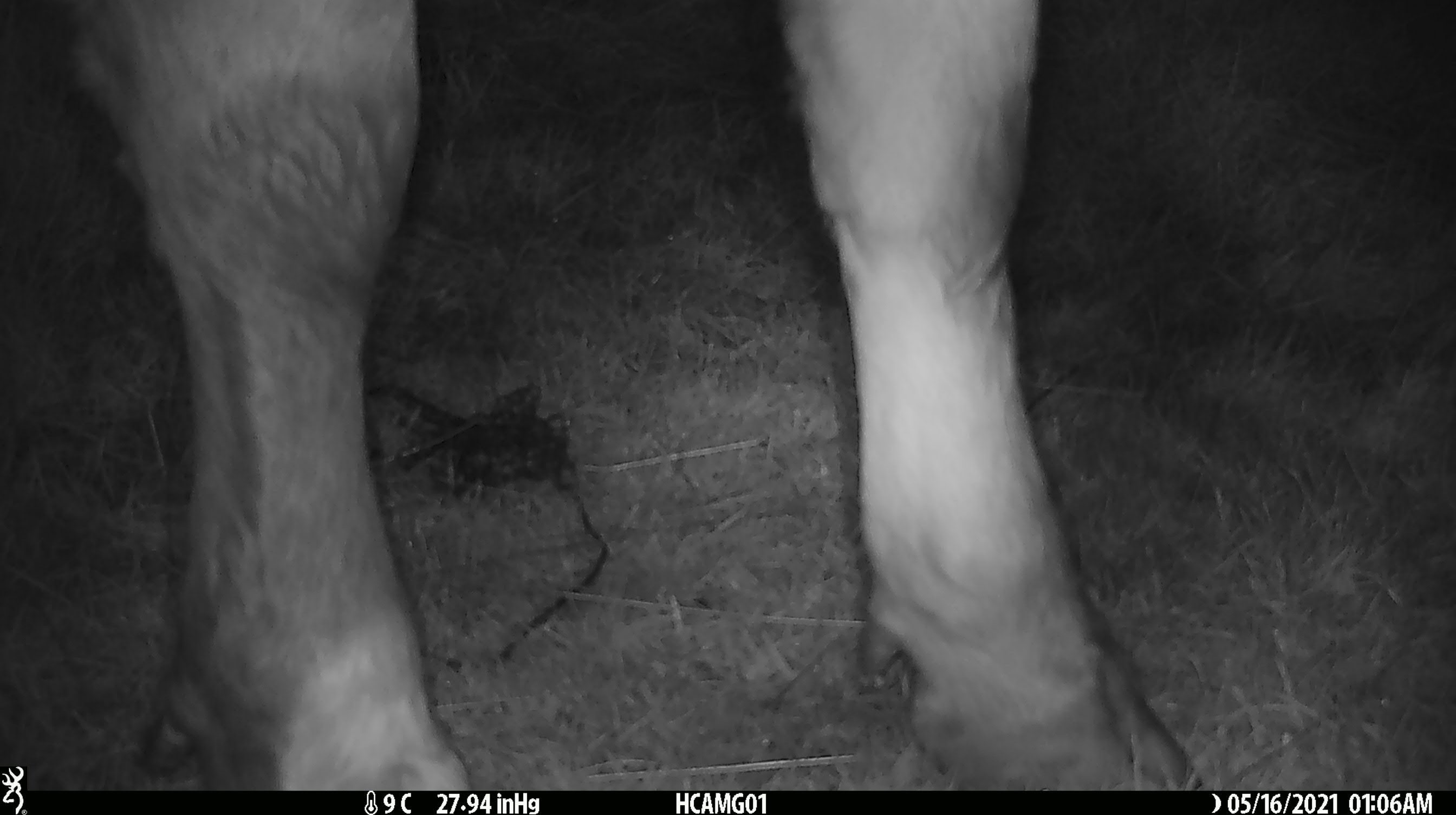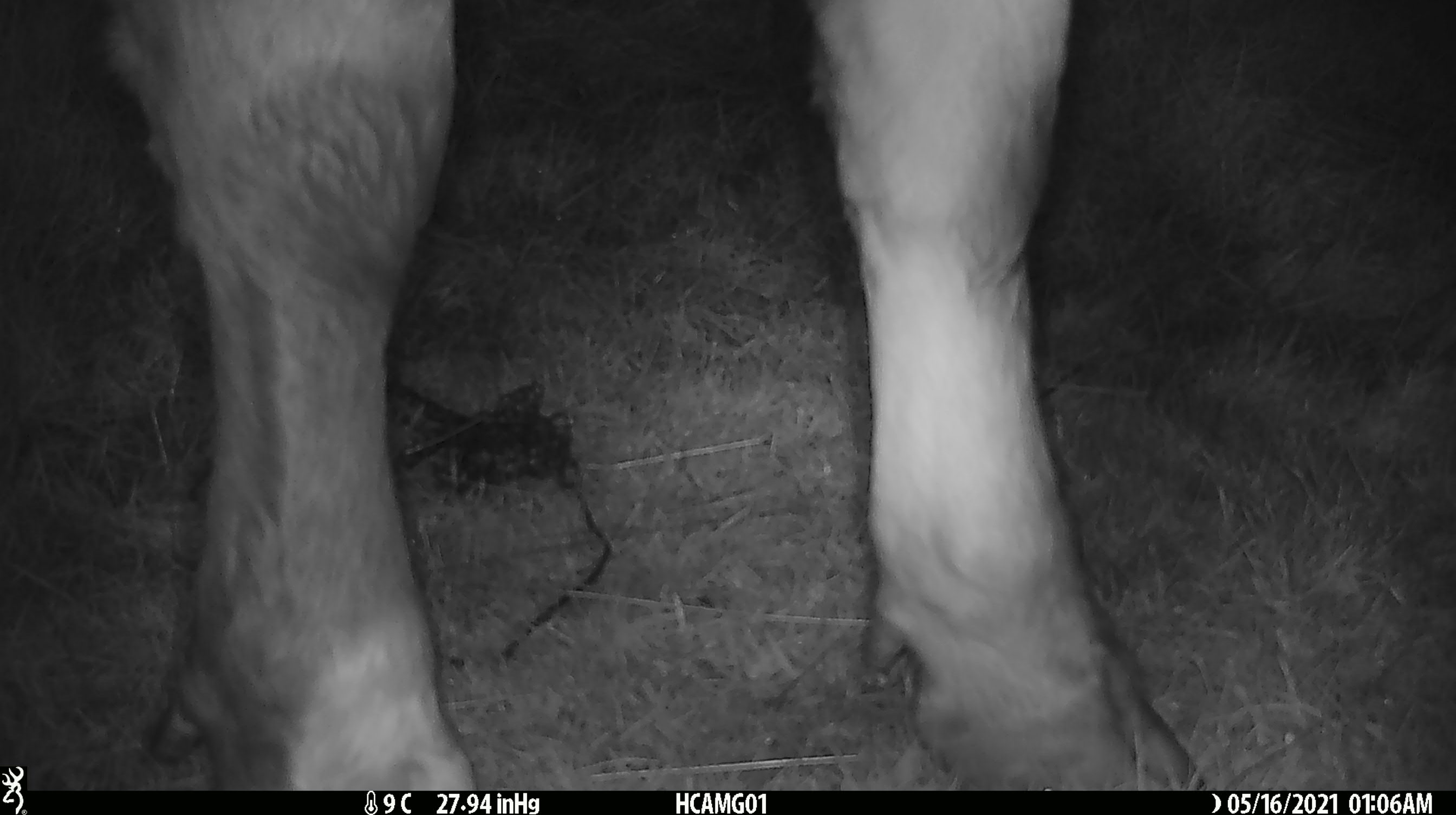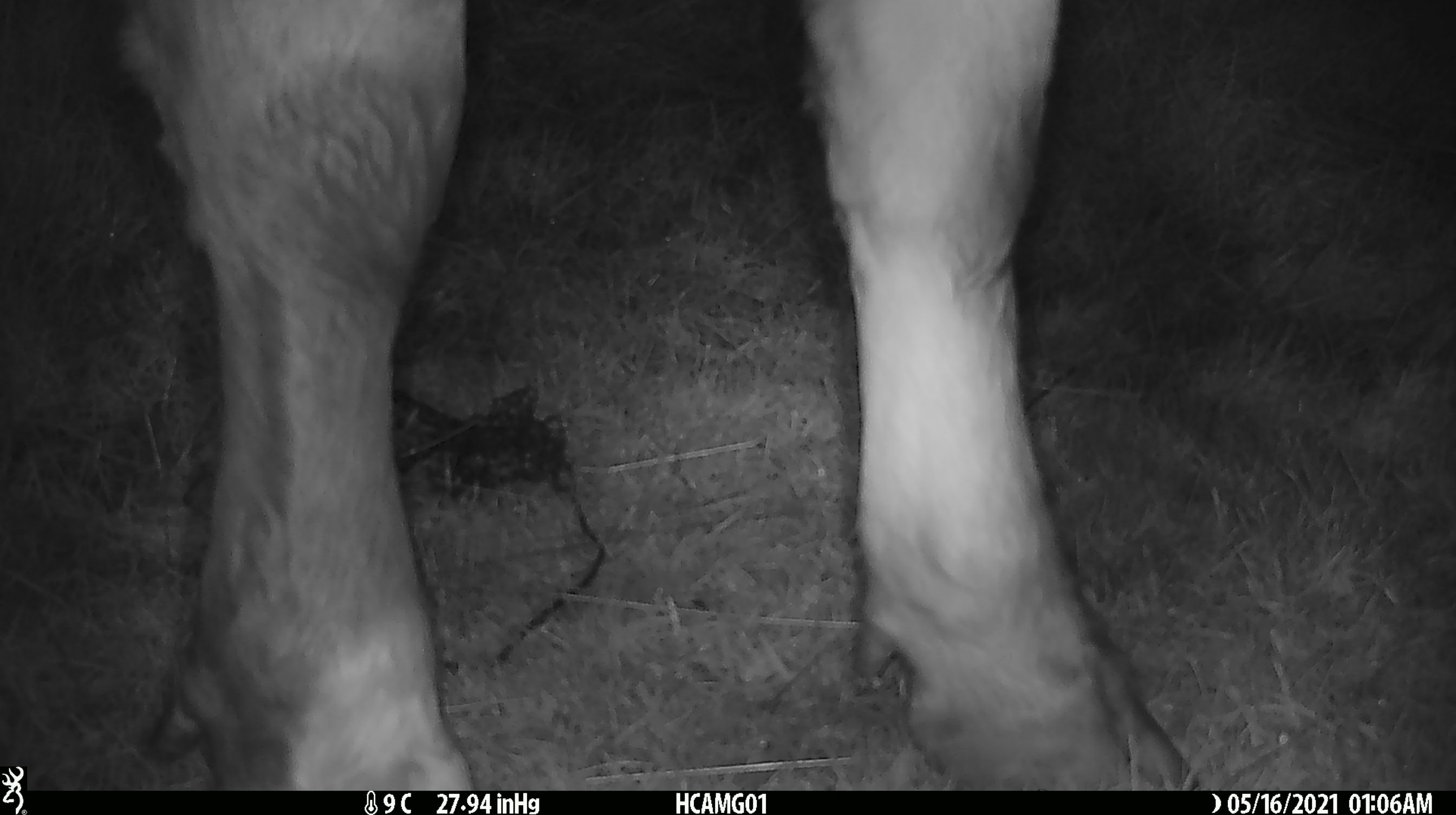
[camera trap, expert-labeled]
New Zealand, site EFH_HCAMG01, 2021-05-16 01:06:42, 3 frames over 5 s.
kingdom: Animalia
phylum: Chordata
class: Mammalia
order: Artiodactyla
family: Bovidae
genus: Bos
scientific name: Bos taurus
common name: domestic cow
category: cow